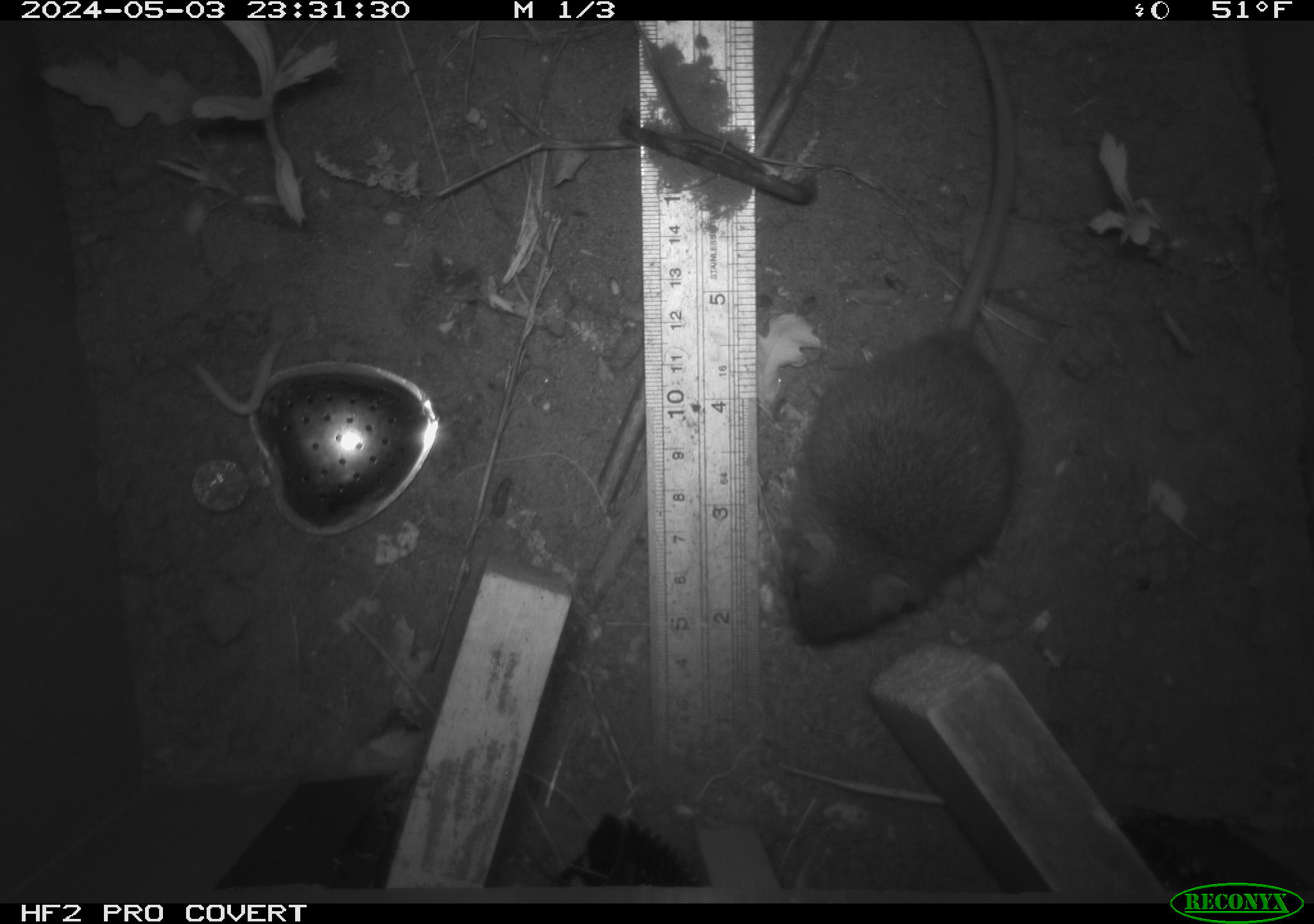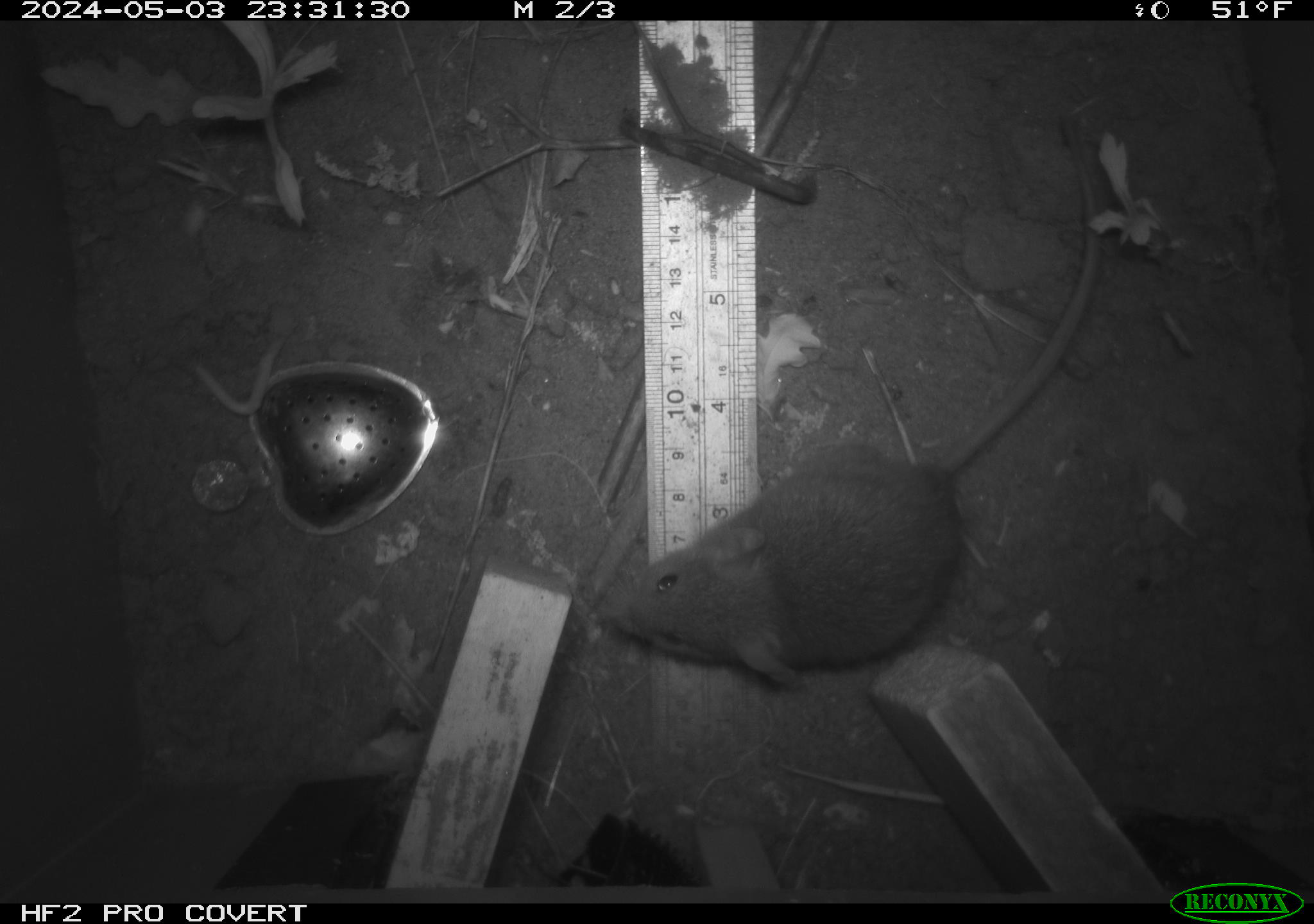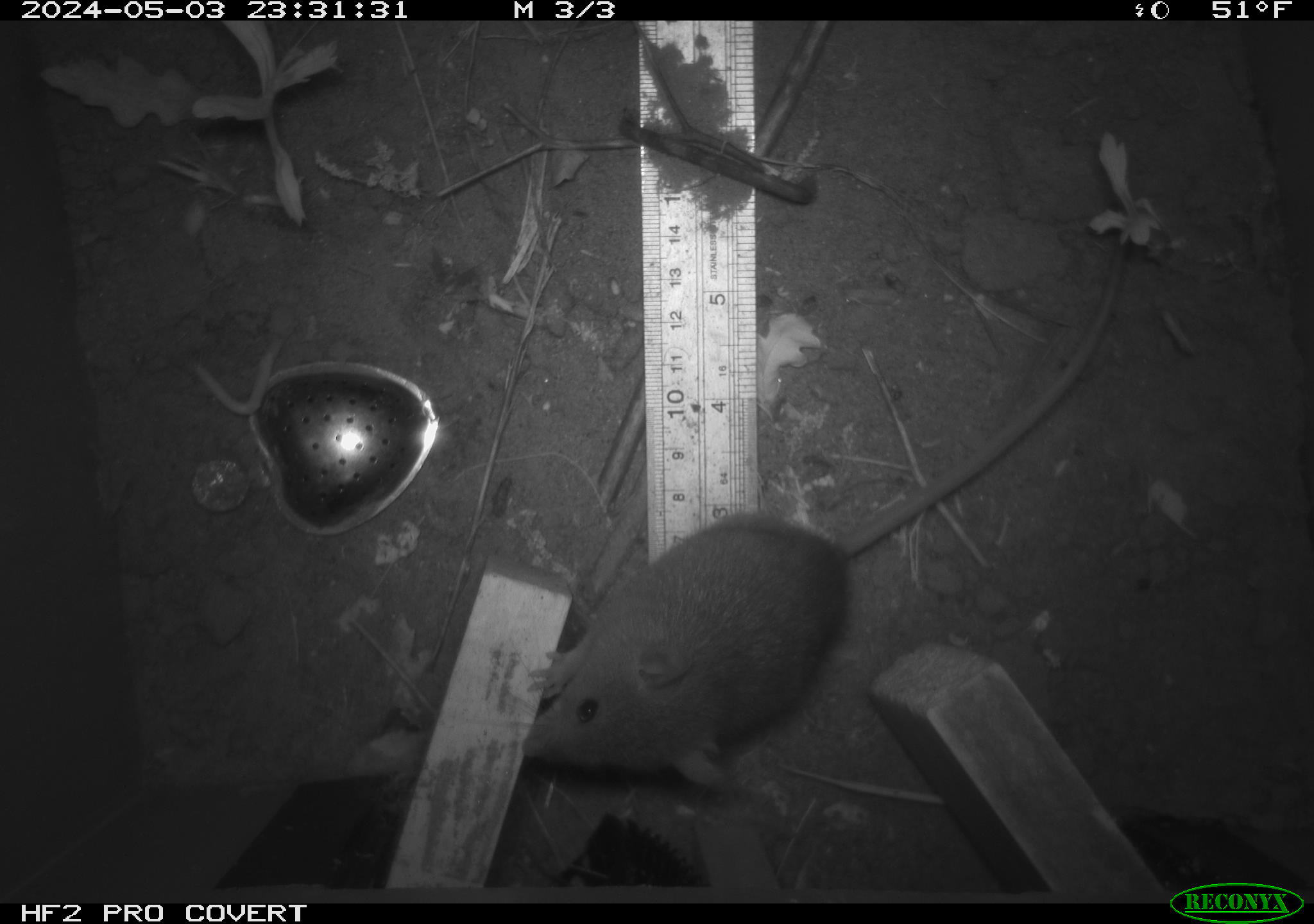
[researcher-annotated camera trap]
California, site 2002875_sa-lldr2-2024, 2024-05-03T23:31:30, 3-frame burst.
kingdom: Animalia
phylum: Chordata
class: Mammalia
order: Rodentia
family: Muridae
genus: Rattus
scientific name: Rattus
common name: rat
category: rattus species